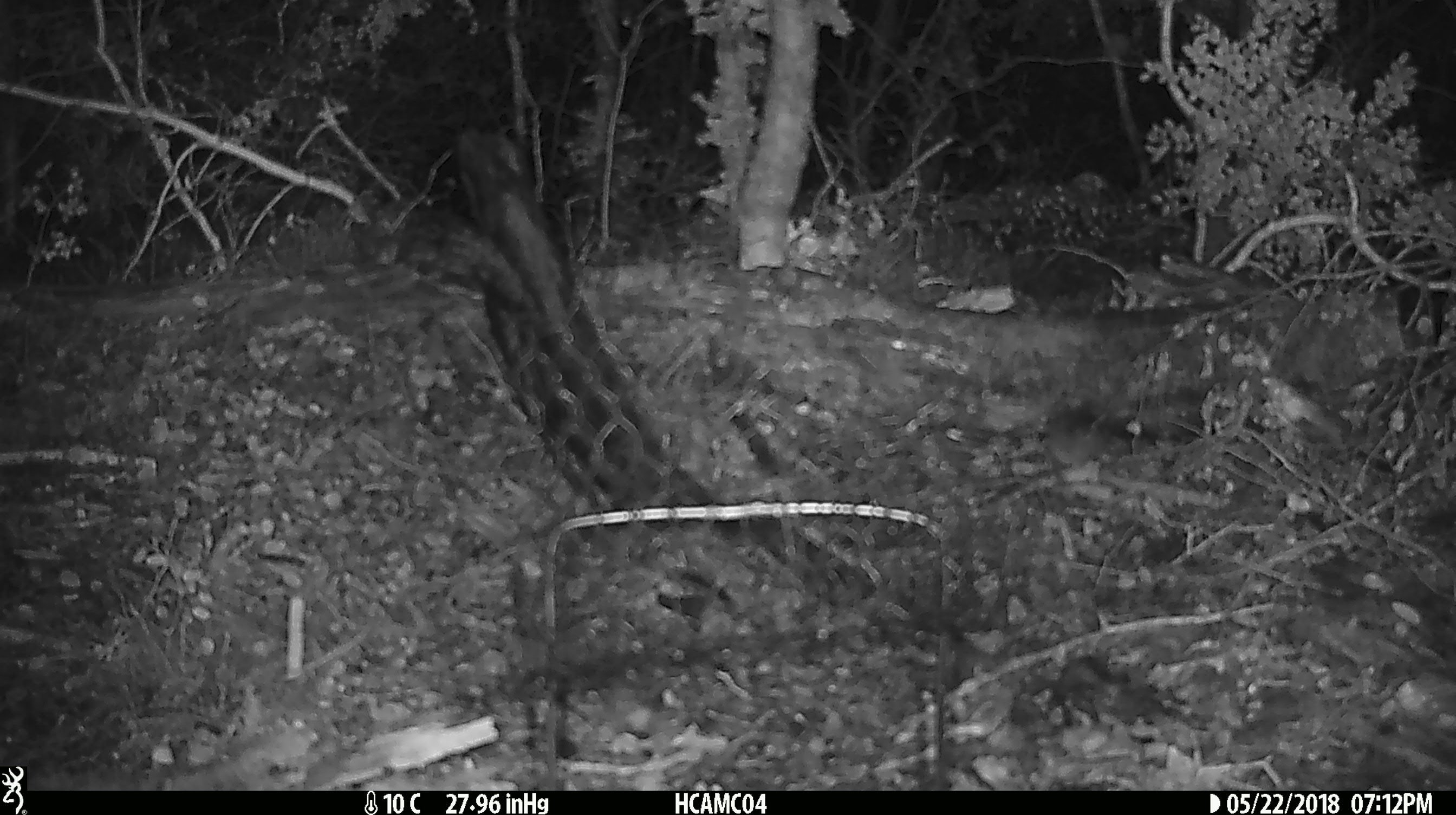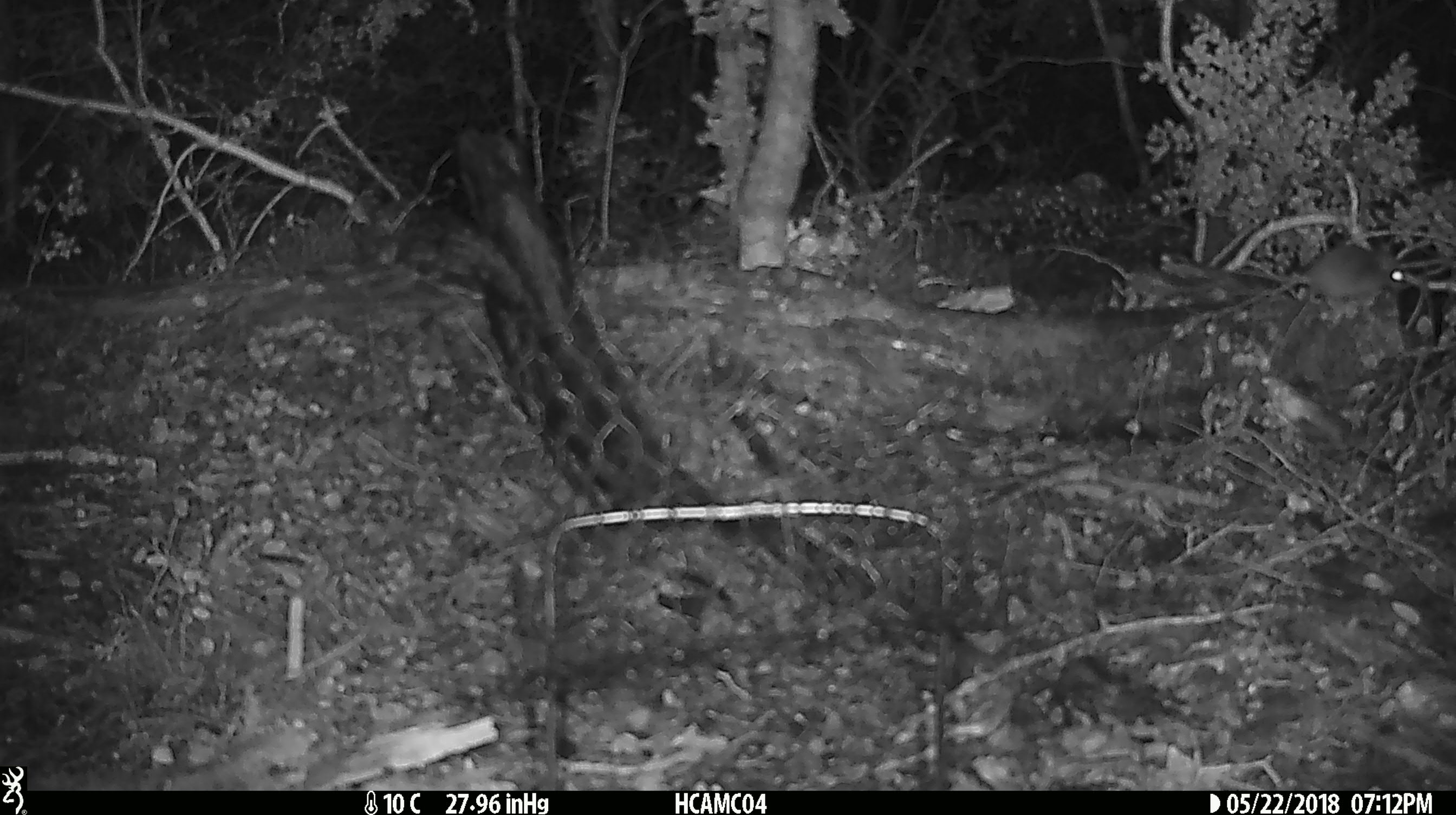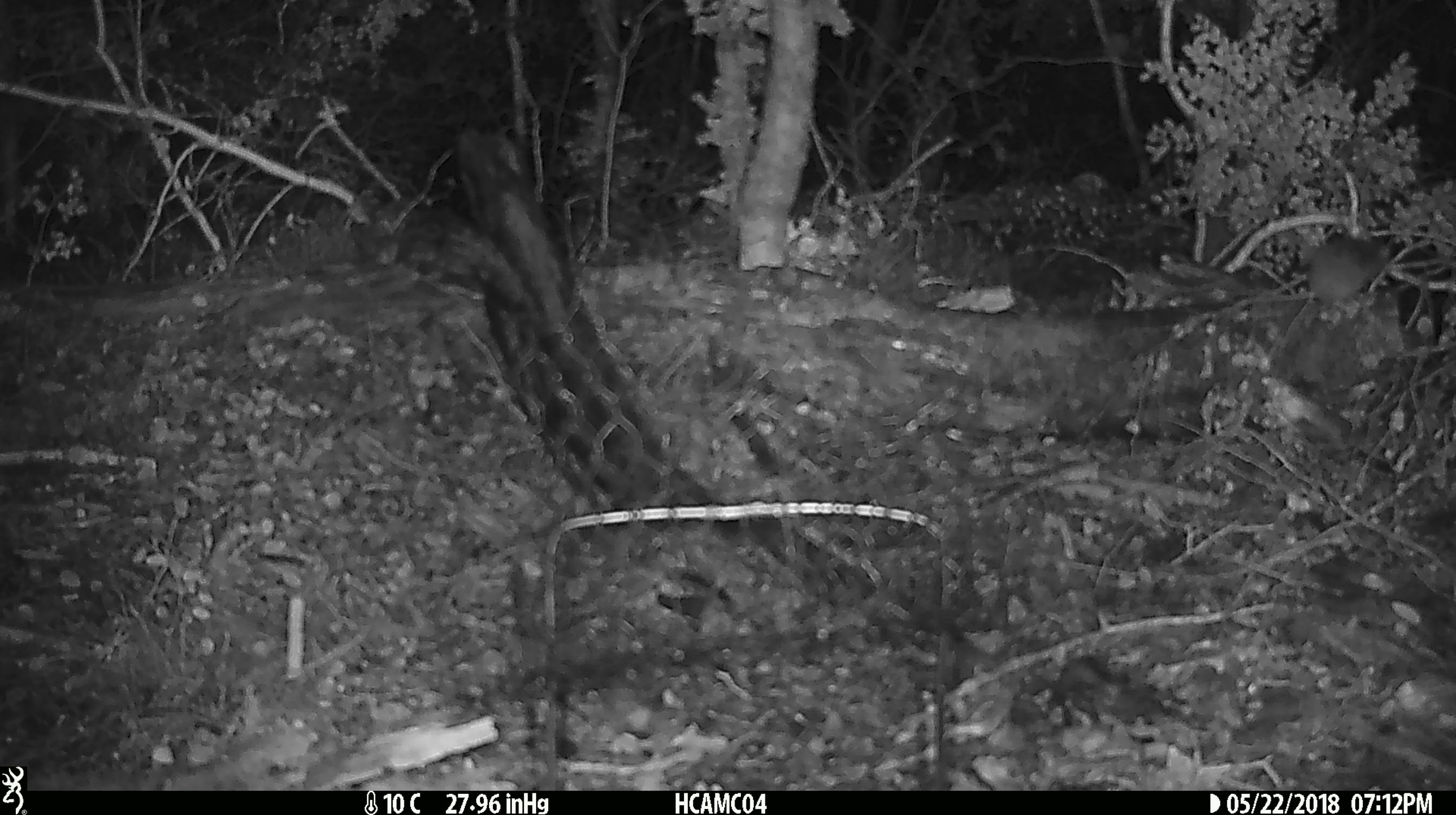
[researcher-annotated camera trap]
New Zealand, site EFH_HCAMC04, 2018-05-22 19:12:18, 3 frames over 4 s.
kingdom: Animalia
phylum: Chordata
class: Mammalia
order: Rodentia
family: Muridae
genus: Mus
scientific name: Mus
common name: mouse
Mouse (Mus).